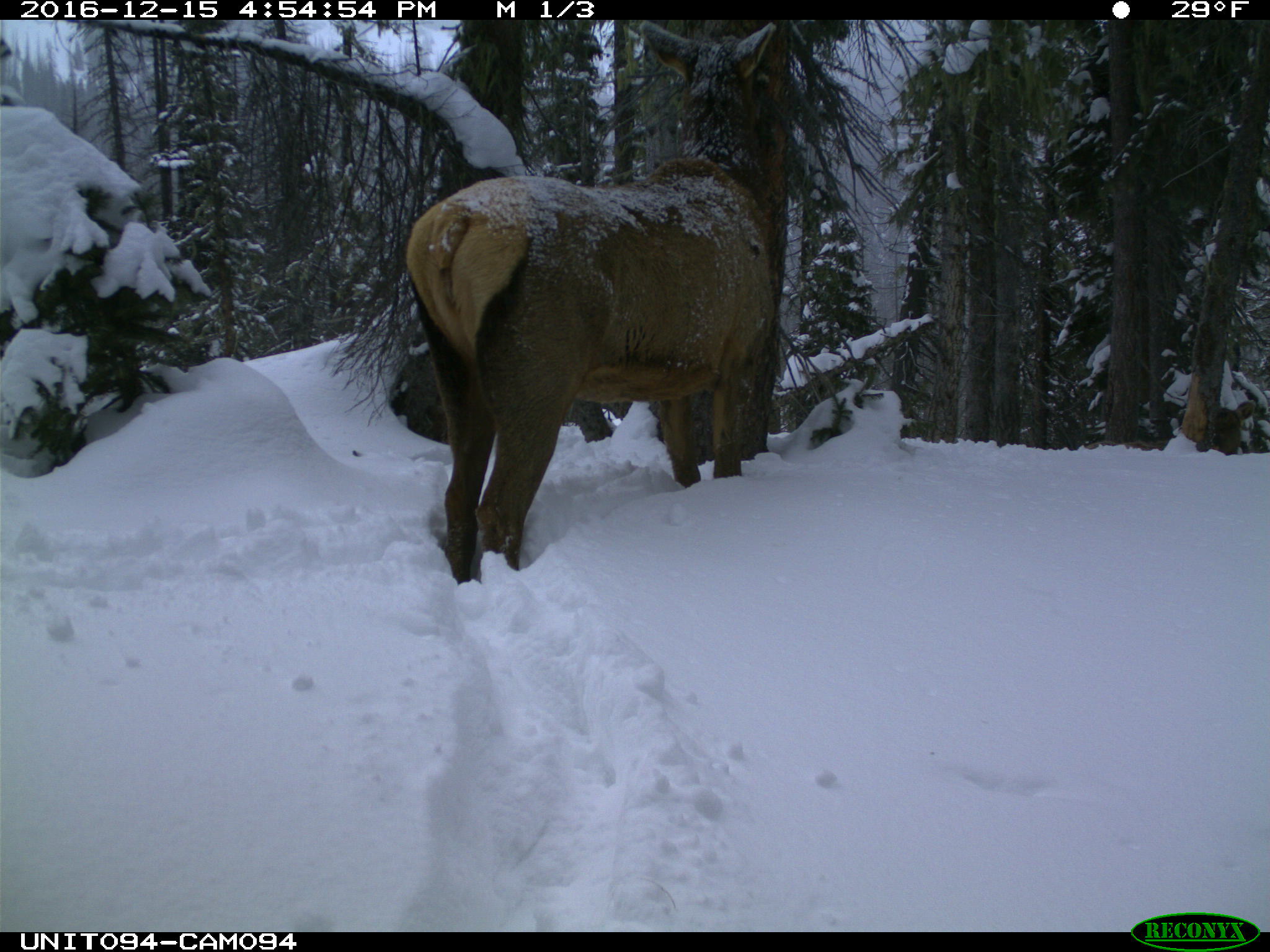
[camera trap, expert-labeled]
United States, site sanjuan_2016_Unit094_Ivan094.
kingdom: Animalia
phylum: Chordata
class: Mammalia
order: Artiodactyla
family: Cervidae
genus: Cervus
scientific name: Cervus elaphus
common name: red deer